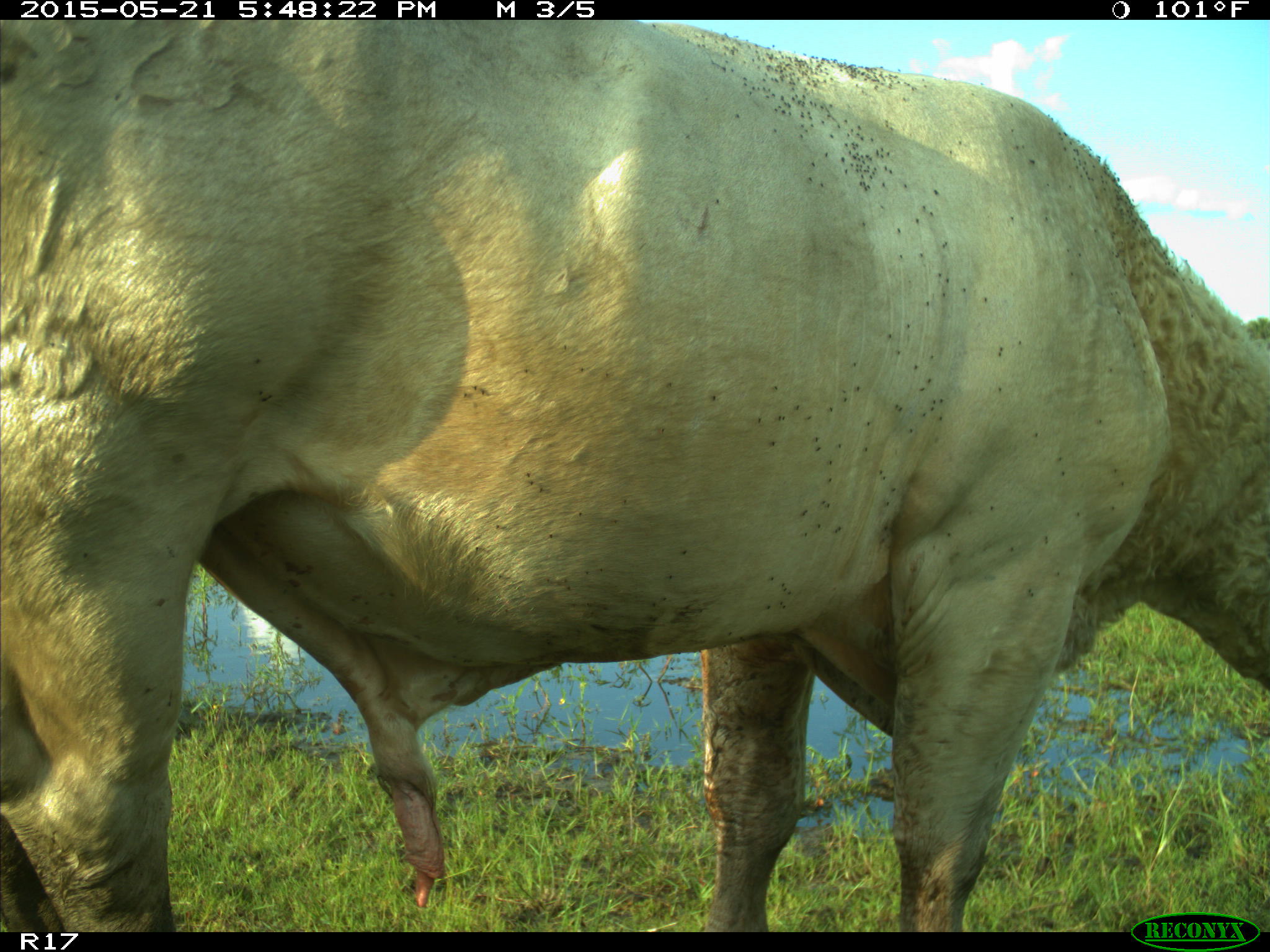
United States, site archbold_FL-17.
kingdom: Animalia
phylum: Chordata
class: Mammalia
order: Artiodactyla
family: Bovidae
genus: Bos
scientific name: Bos taurus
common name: domestic cow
Bos taurus (domestic cow).